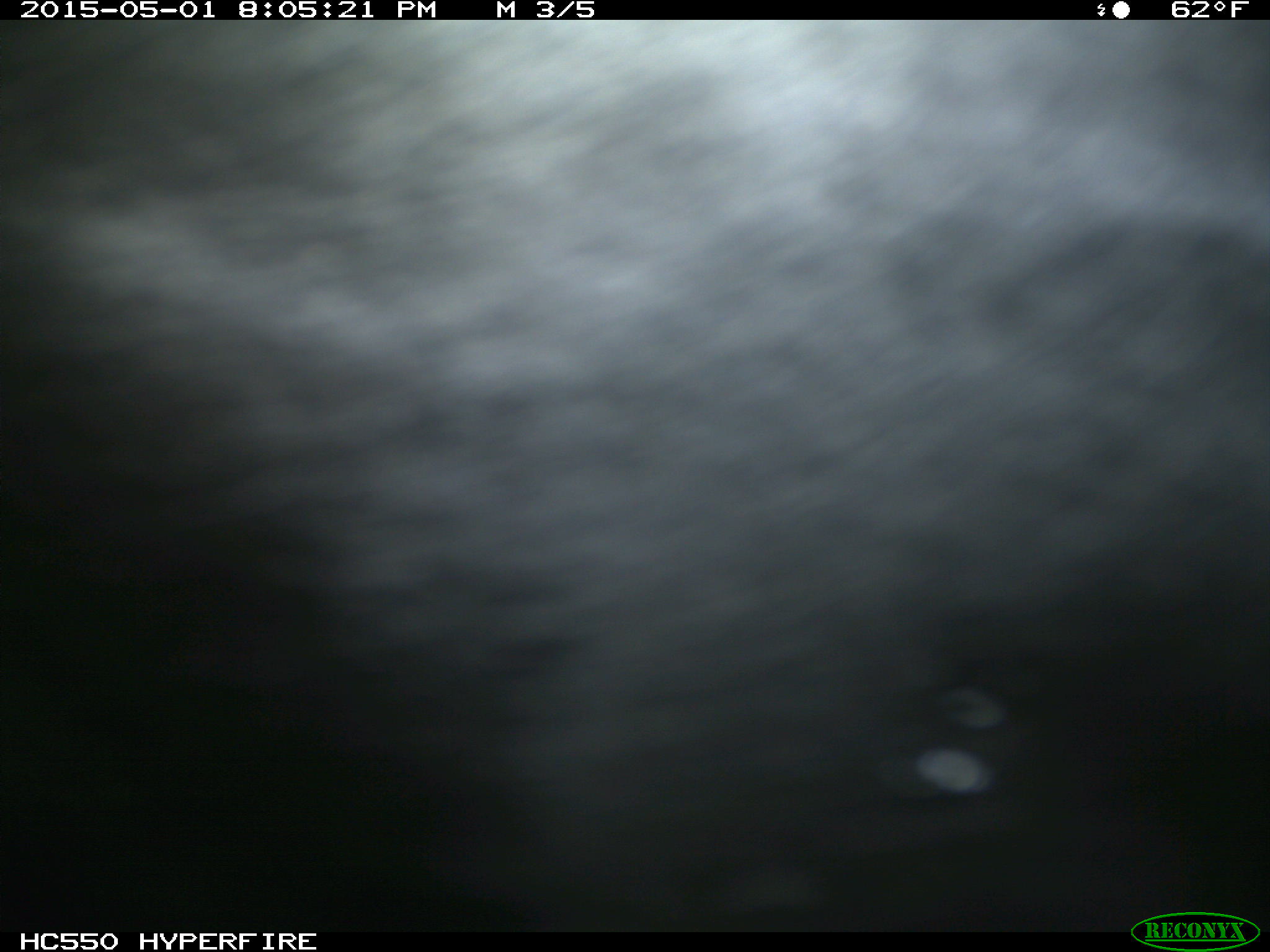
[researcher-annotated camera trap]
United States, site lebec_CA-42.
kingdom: Animalia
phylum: Chordata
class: Mammalia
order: Artiodactyla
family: Bovidae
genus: Bos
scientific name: Bos taurus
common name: domestic cow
Bos taurus (domestic cow).